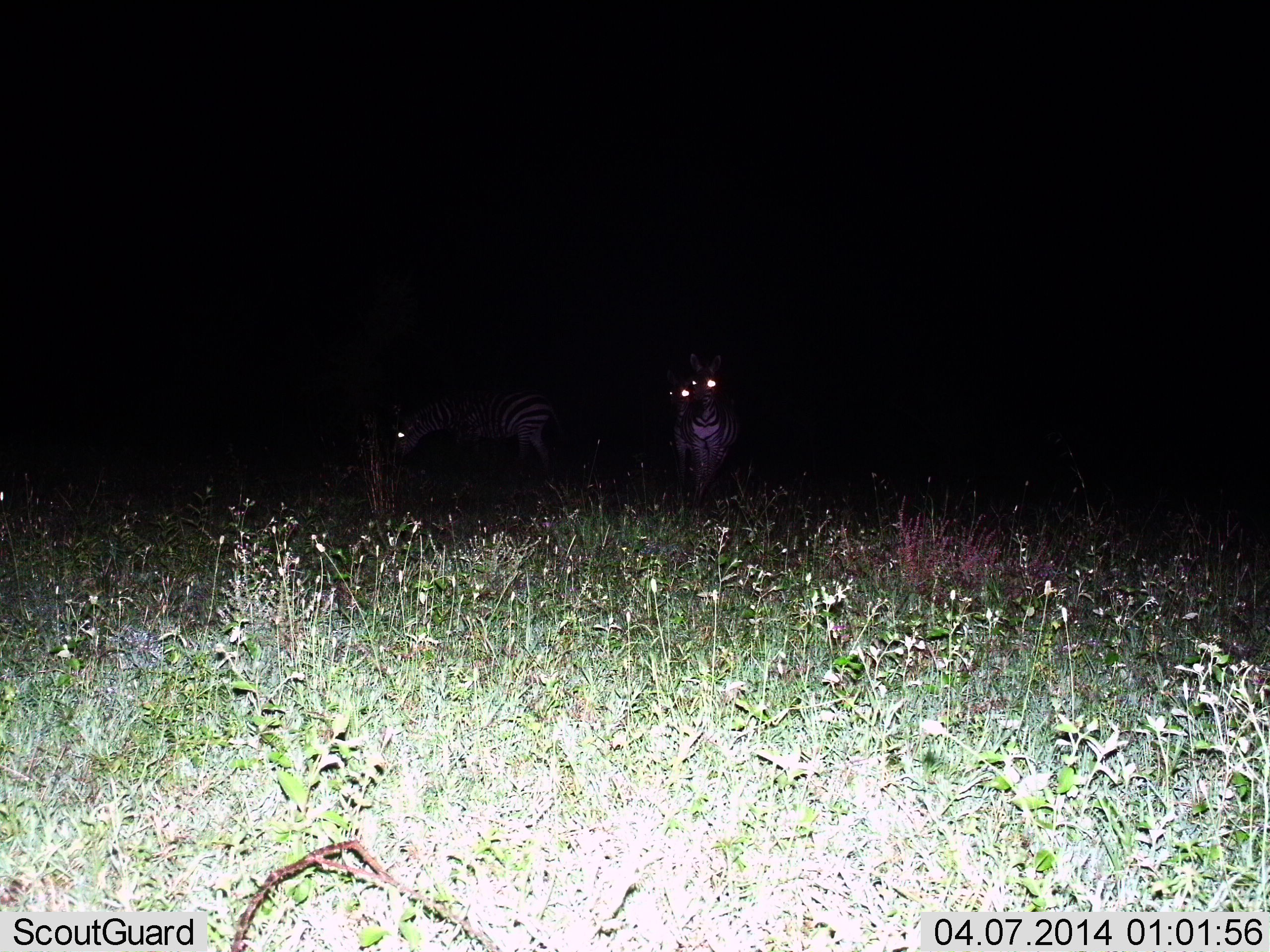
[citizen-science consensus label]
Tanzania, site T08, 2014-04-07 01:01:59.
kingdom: Animalia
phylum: Chordata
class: Mammalia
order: Perissodactyla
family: Equidae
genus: Equus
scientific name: Equus quagga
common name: plains zebra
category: zebra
Zebra (plains zebra) (Equus quagga), count 3. Behavior (volunteer vote fractions): standing 90%, resting 0%, moving 10%, interacting 0%. Young present (vote fraction): 0%. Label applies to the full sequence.